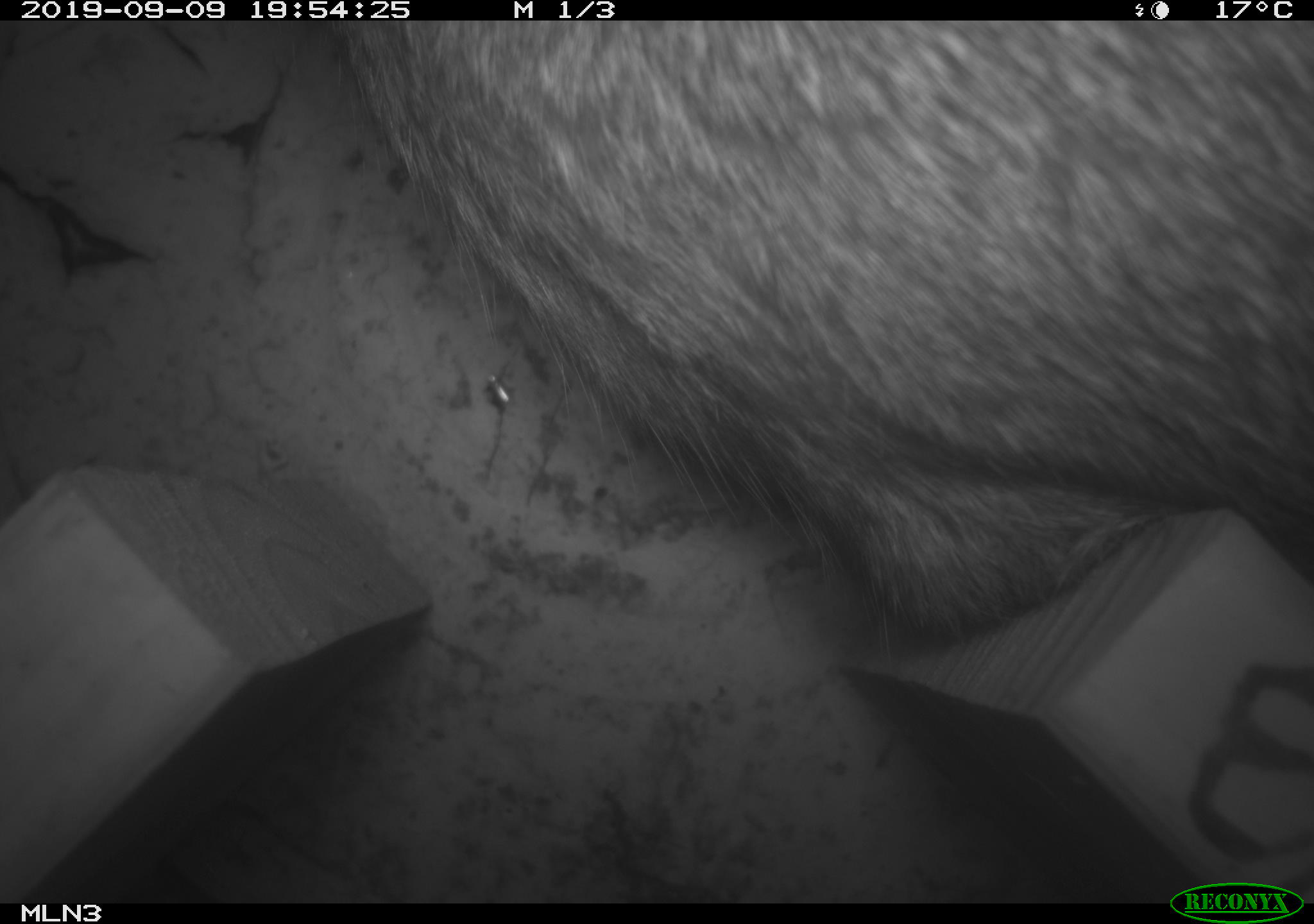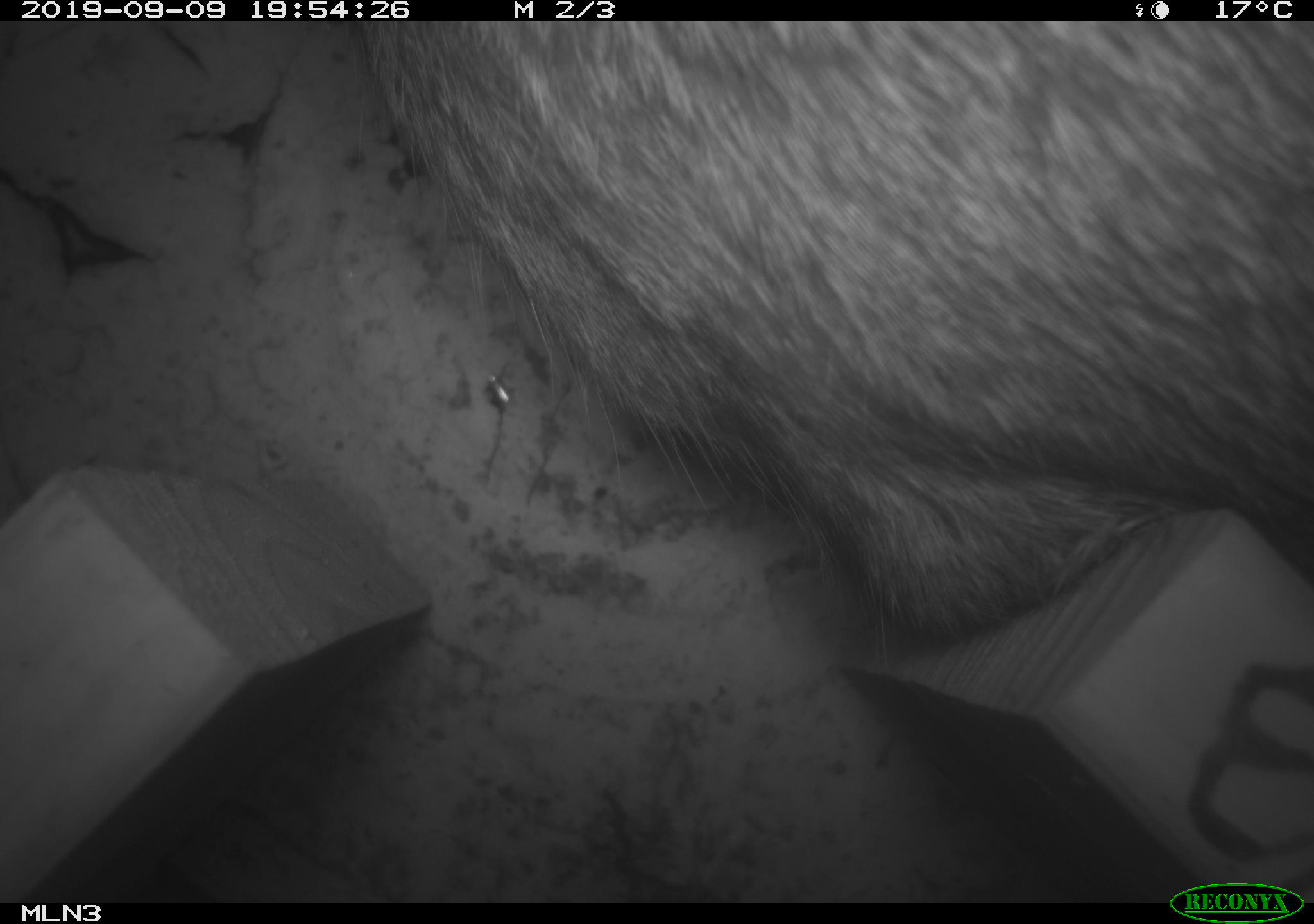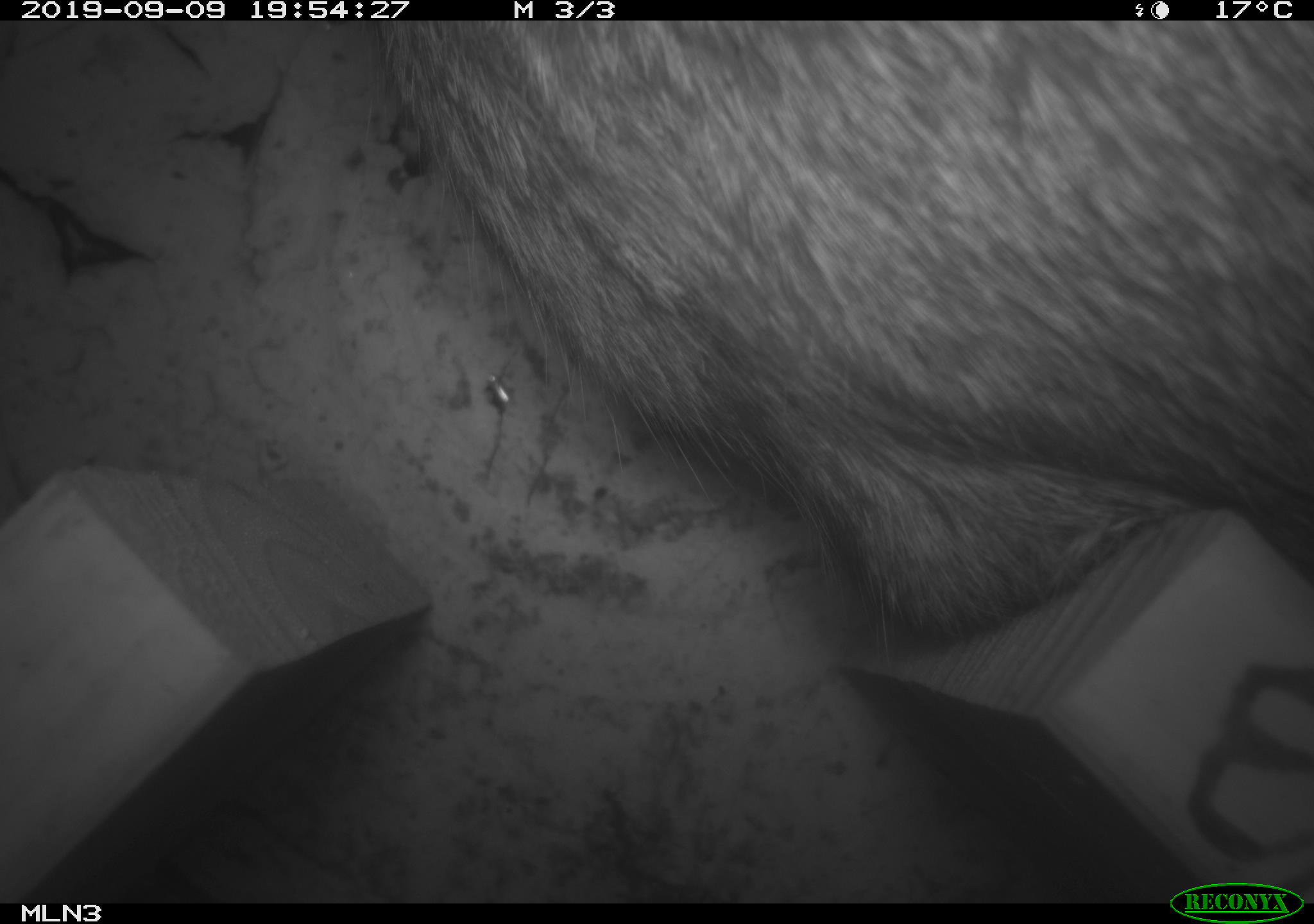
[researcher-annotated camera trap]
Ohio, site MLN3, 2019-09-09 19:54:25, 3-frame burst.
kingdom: Animalia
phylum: Chordata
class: Mammalia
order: Lagomorpha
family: Leporidae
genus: Sylvilagus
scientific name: Sylvilagus floridanus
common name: eastern cottontail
Eastern cottontail (Sylvilagus floridanus).